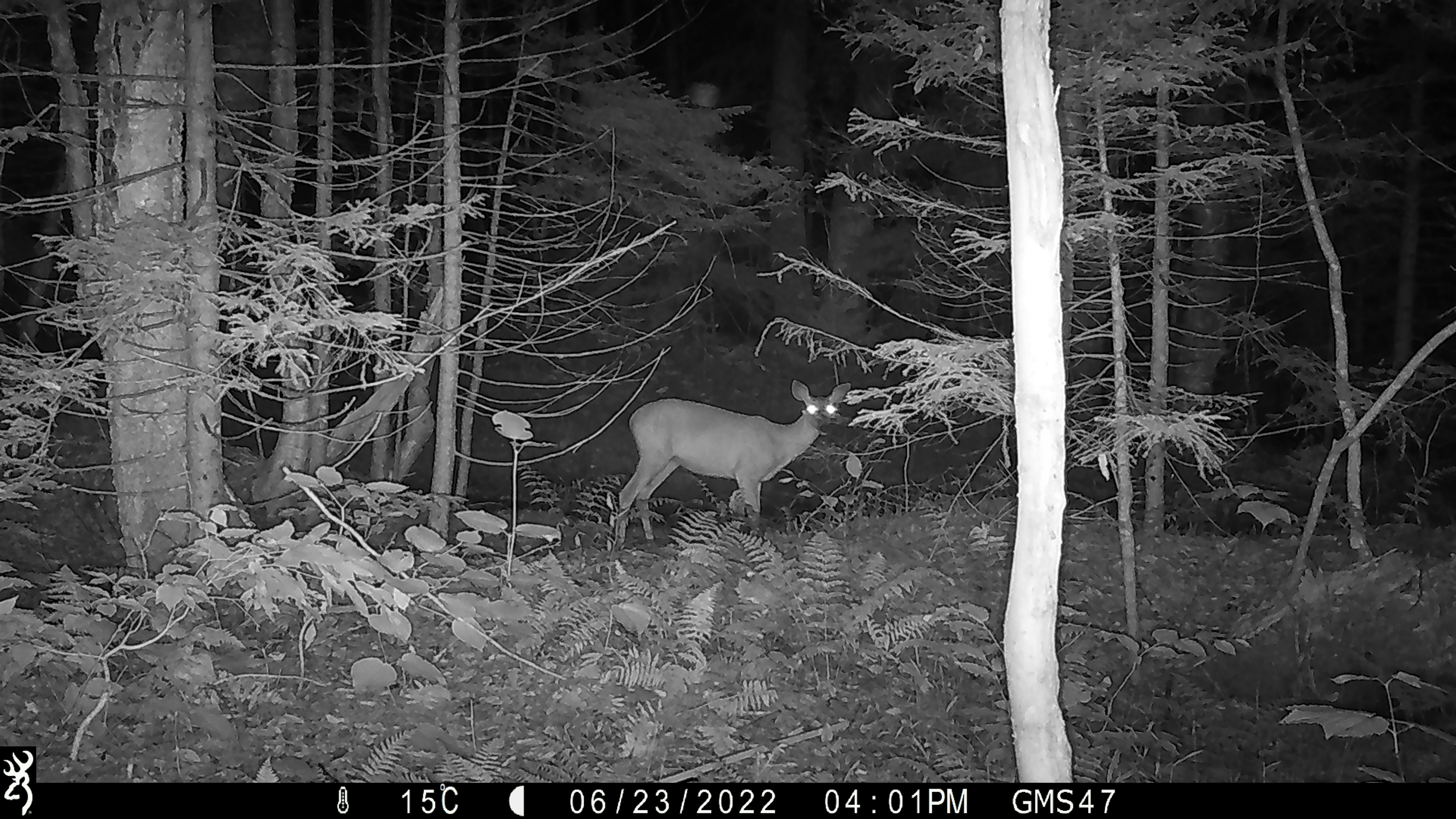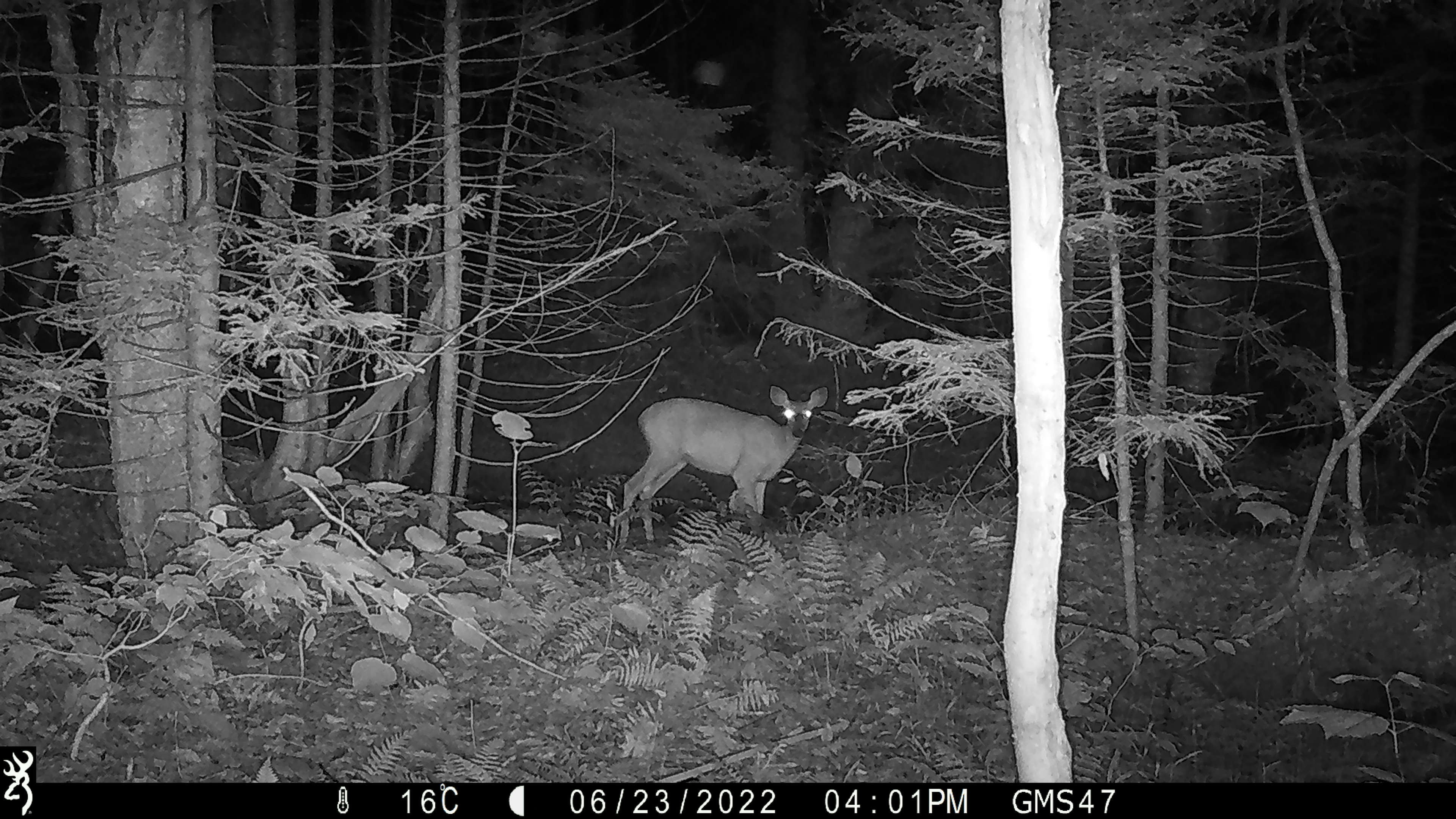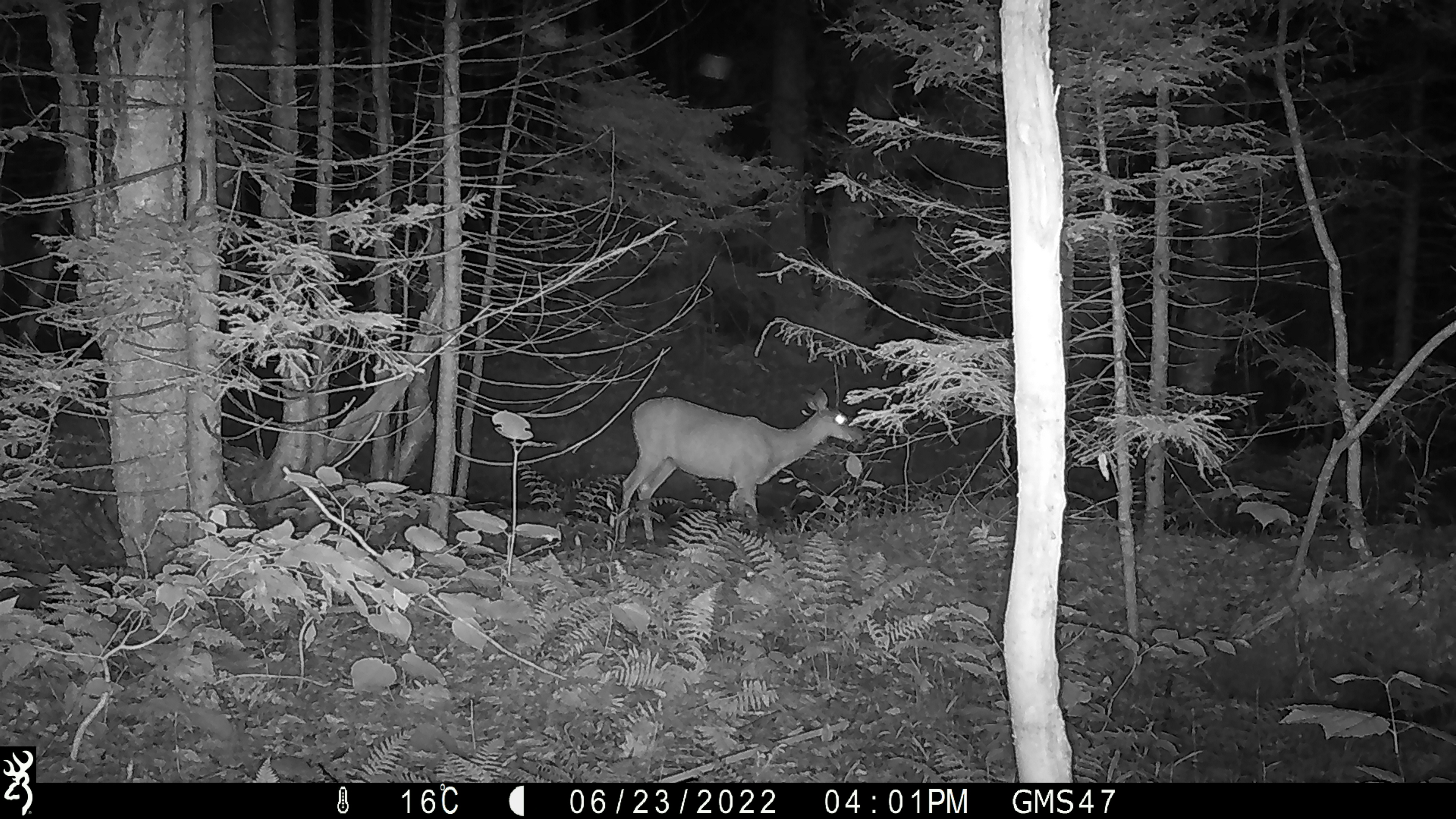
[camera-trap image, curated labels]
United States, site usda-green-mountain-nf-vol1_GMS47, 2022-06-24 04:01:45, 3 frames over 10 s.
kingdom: Animalia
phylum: Chordata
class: Mammalia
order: Artiodactyla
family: Cervidae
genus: Odocoileus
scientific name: Odocoileus virginianus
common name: white-tailed deer